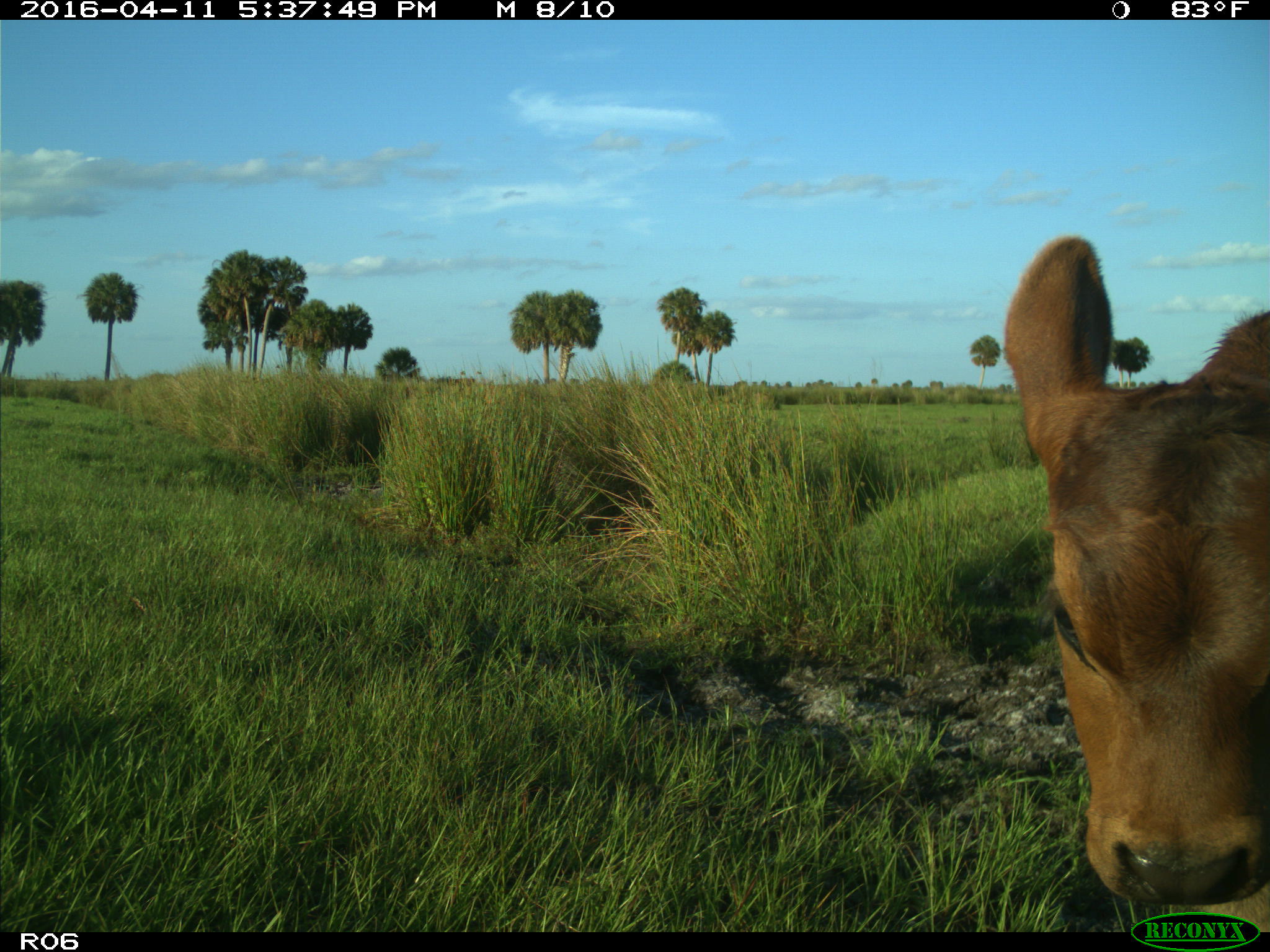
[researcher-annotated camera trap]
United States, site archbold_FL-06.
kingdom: Animalia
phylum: Chordata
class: Mammalia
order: Artiodactyla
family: Bovidae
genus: Bos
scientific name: Bos taurus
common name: domestic cow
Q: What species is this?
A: Bos taurus (domestic cow).